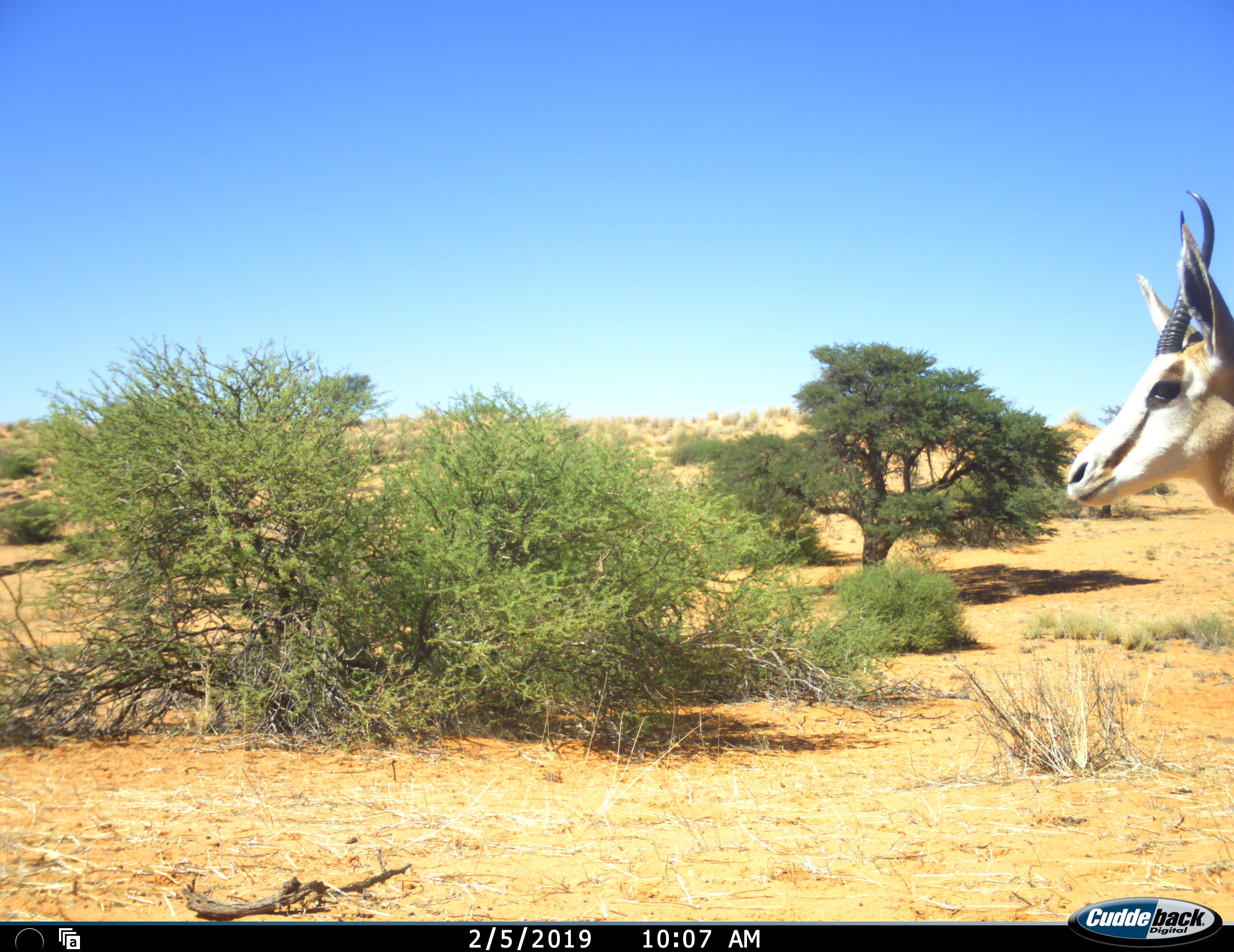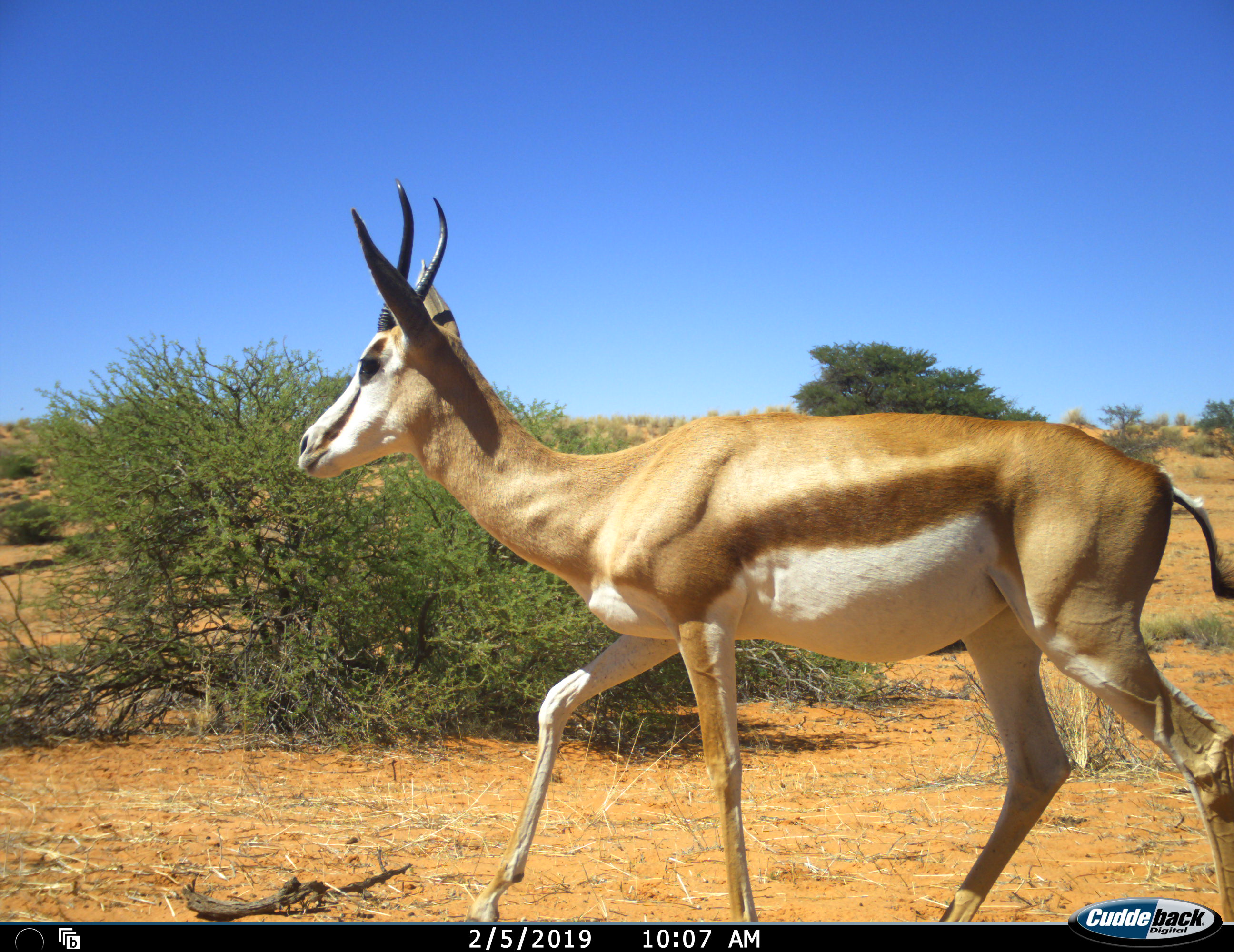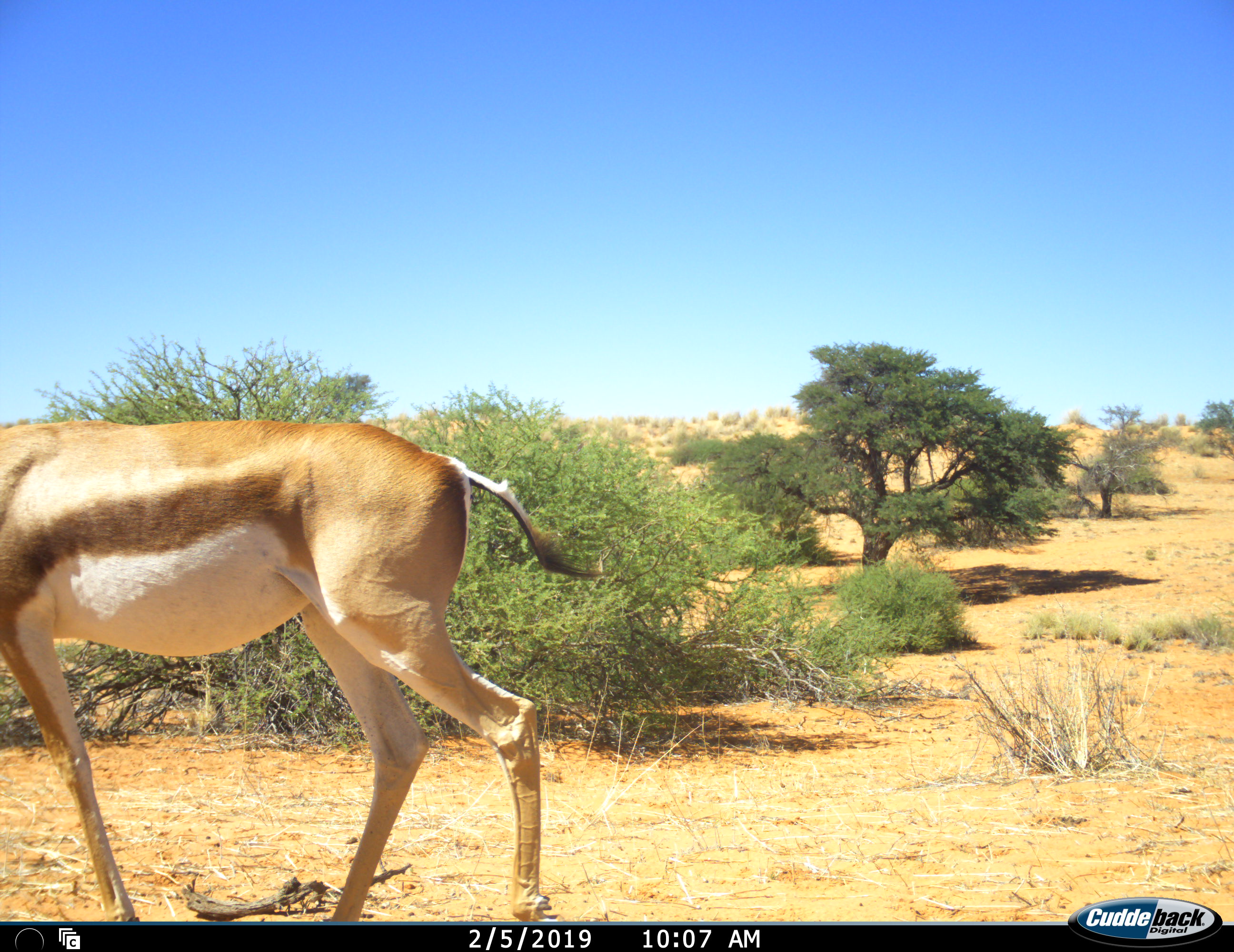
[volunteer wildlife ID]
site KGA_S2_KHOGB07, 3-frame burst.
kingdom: Animalia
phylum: Chordata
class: Mammalia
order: Artiodactyla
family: Bovidae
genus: Antidorcas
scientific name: Antidorcas marsupialis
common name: springbok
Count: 1.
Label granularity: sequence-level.